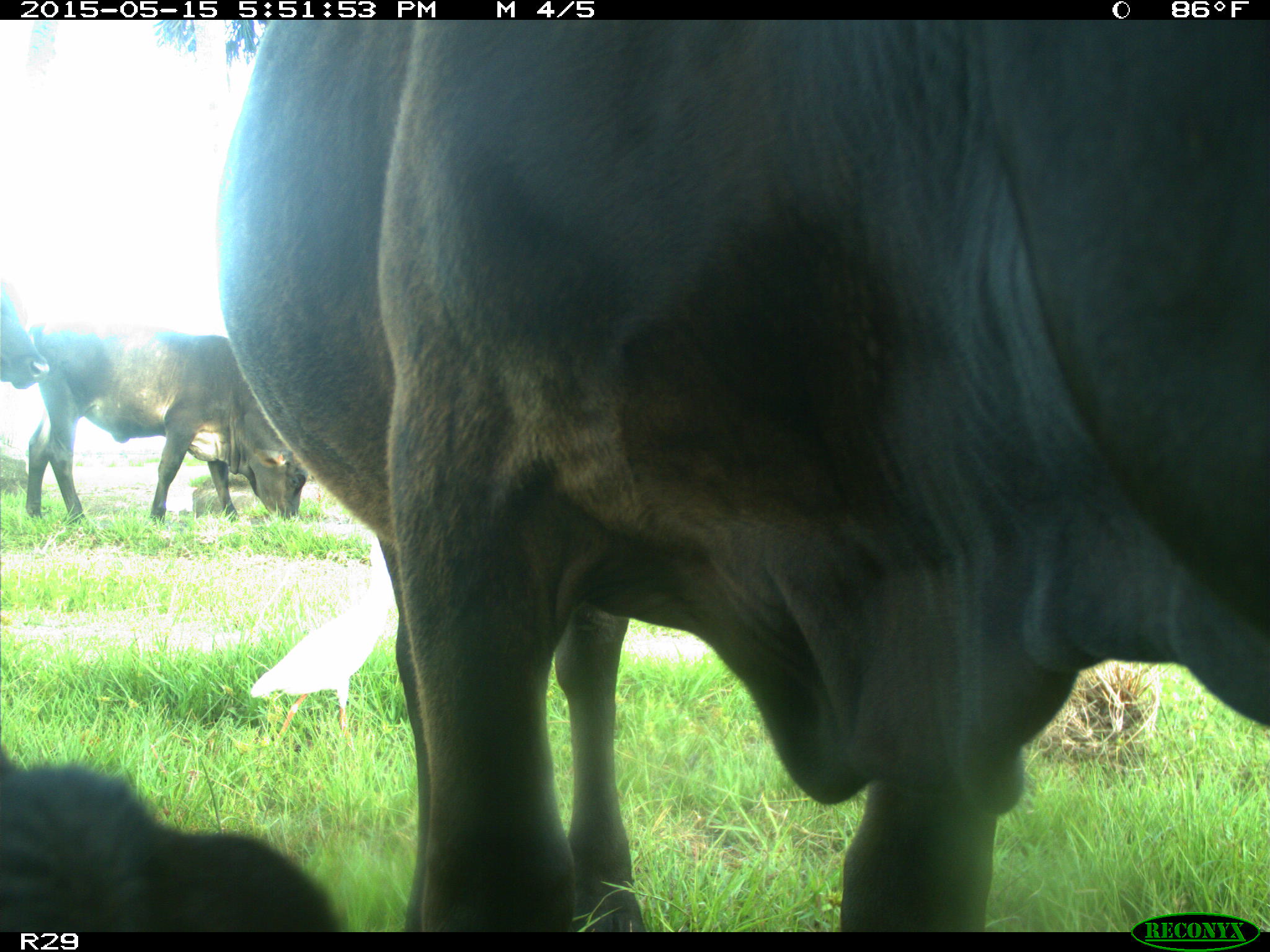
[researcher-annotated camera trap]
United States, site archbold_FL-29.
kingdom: Animalia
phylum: Chordata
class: Mammalia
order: Artiodactyla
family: Bovidae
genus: Bos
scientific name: Bos taurus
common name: domestic cow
Bos taurus (domestic cow).